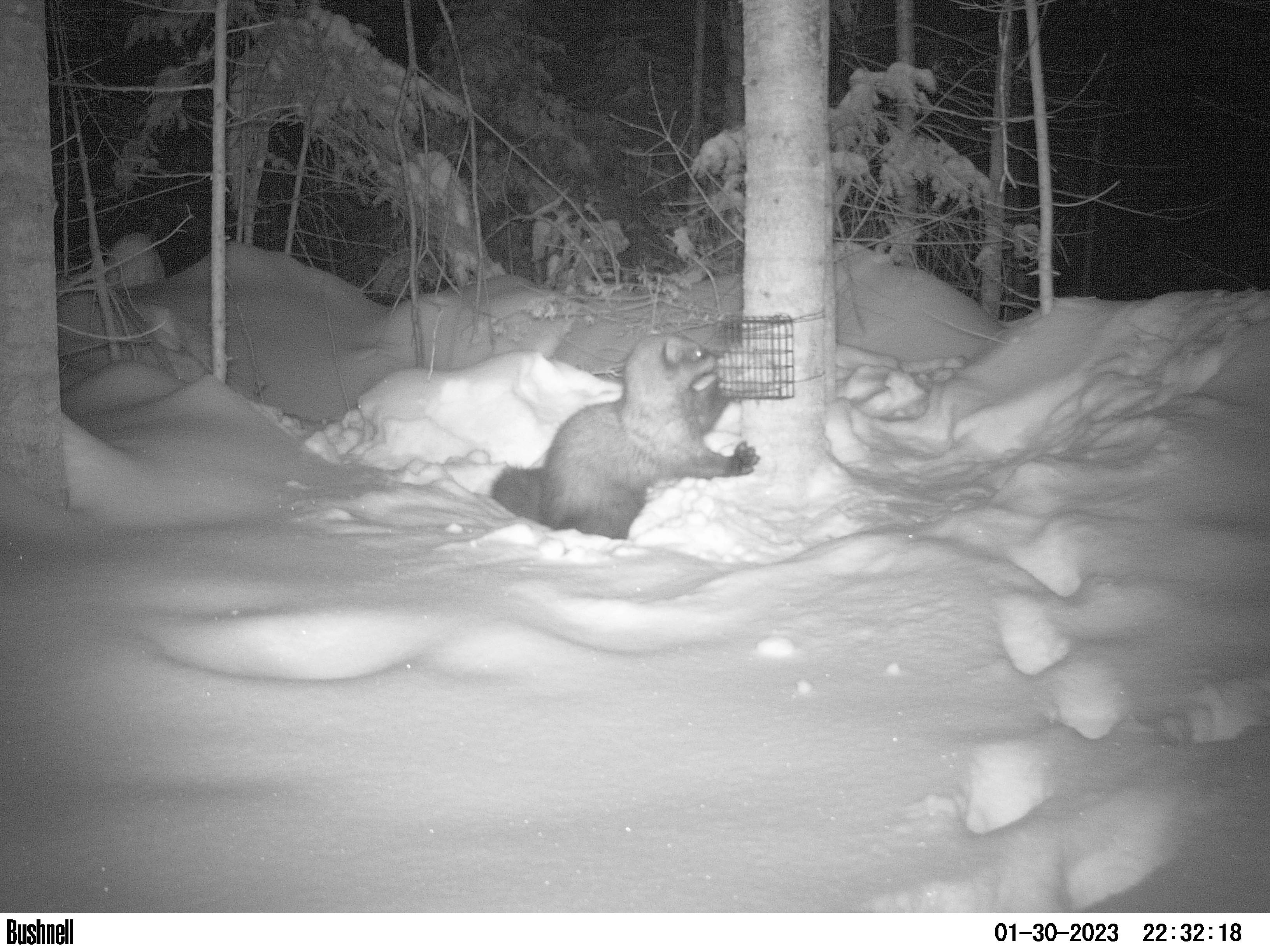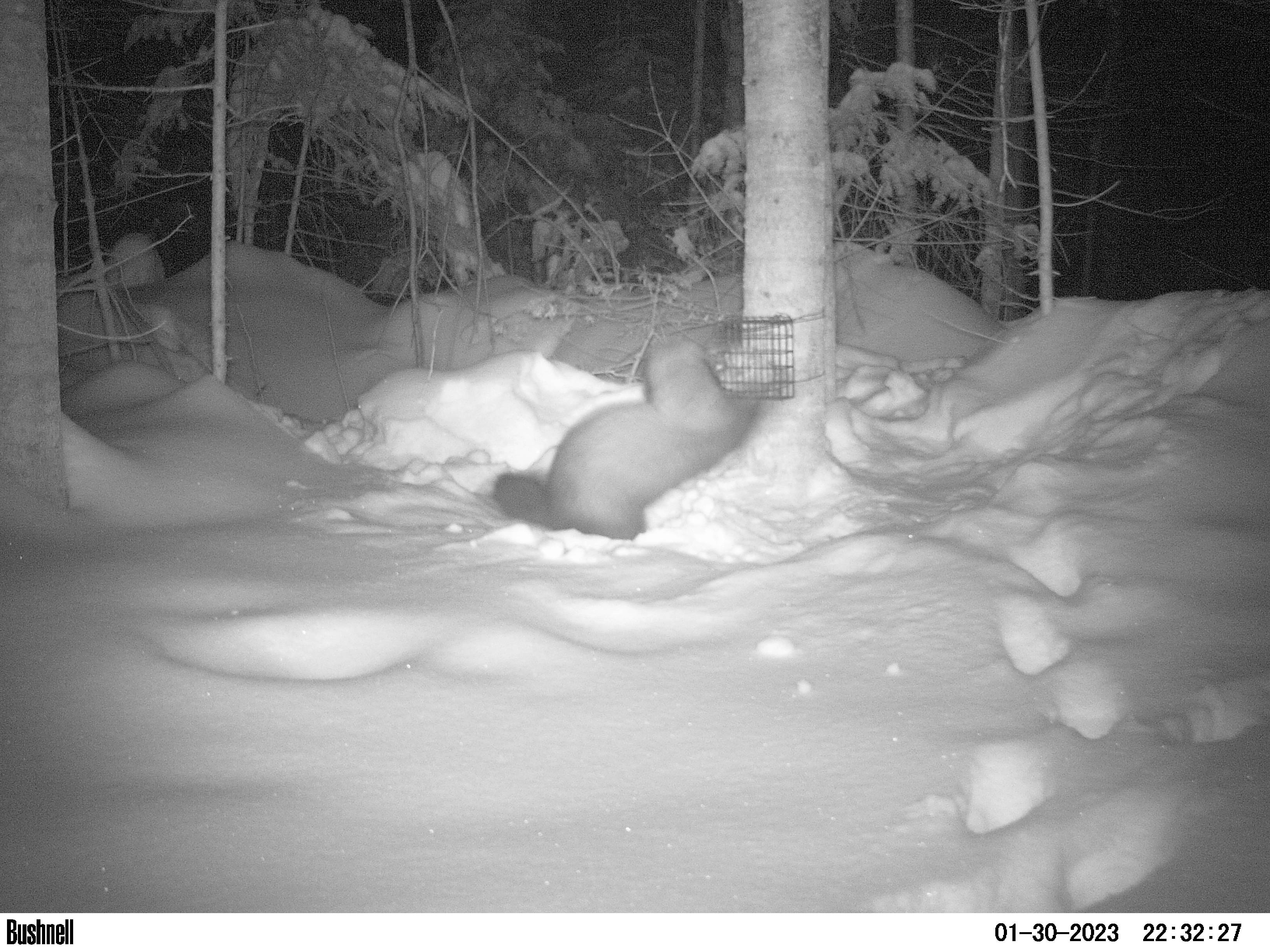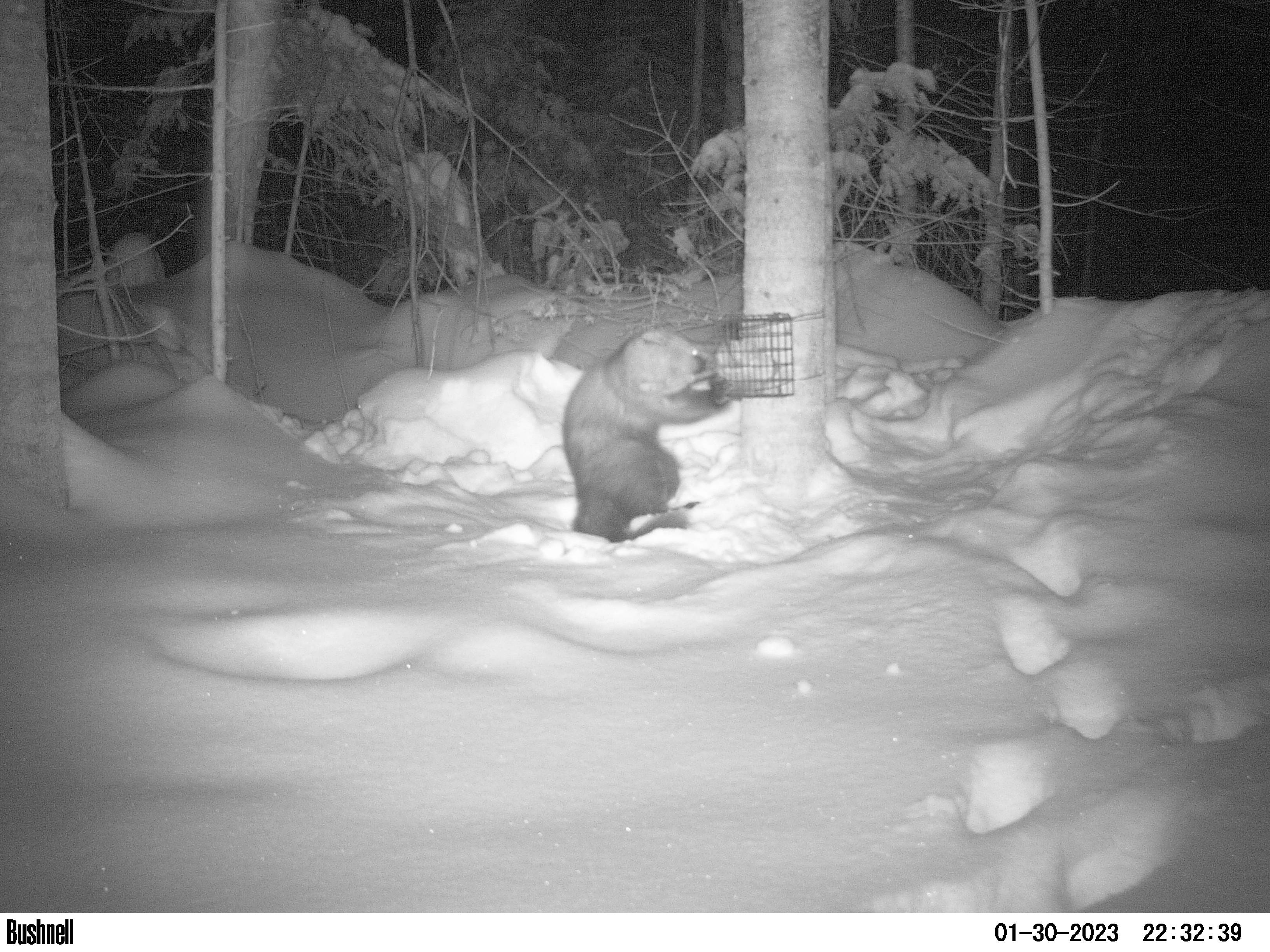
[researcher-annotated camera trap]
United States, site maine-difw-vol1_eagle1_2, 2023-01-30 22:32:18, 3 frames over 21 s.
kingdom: Animalia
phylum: Chordata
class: Mammalia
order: Carnivora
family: Mustelidae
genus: Pekania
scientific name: Pekania pennanti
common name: fisher